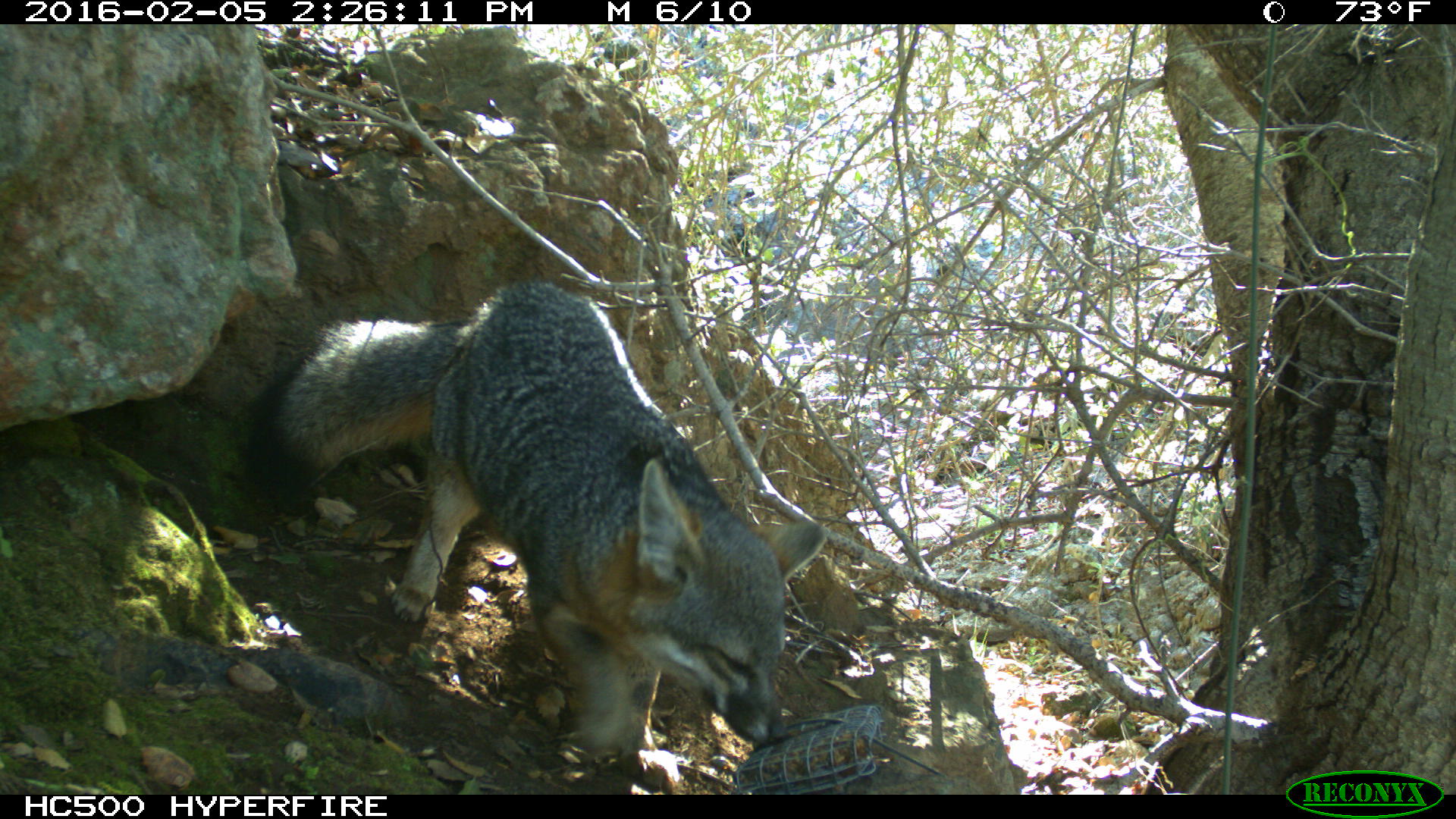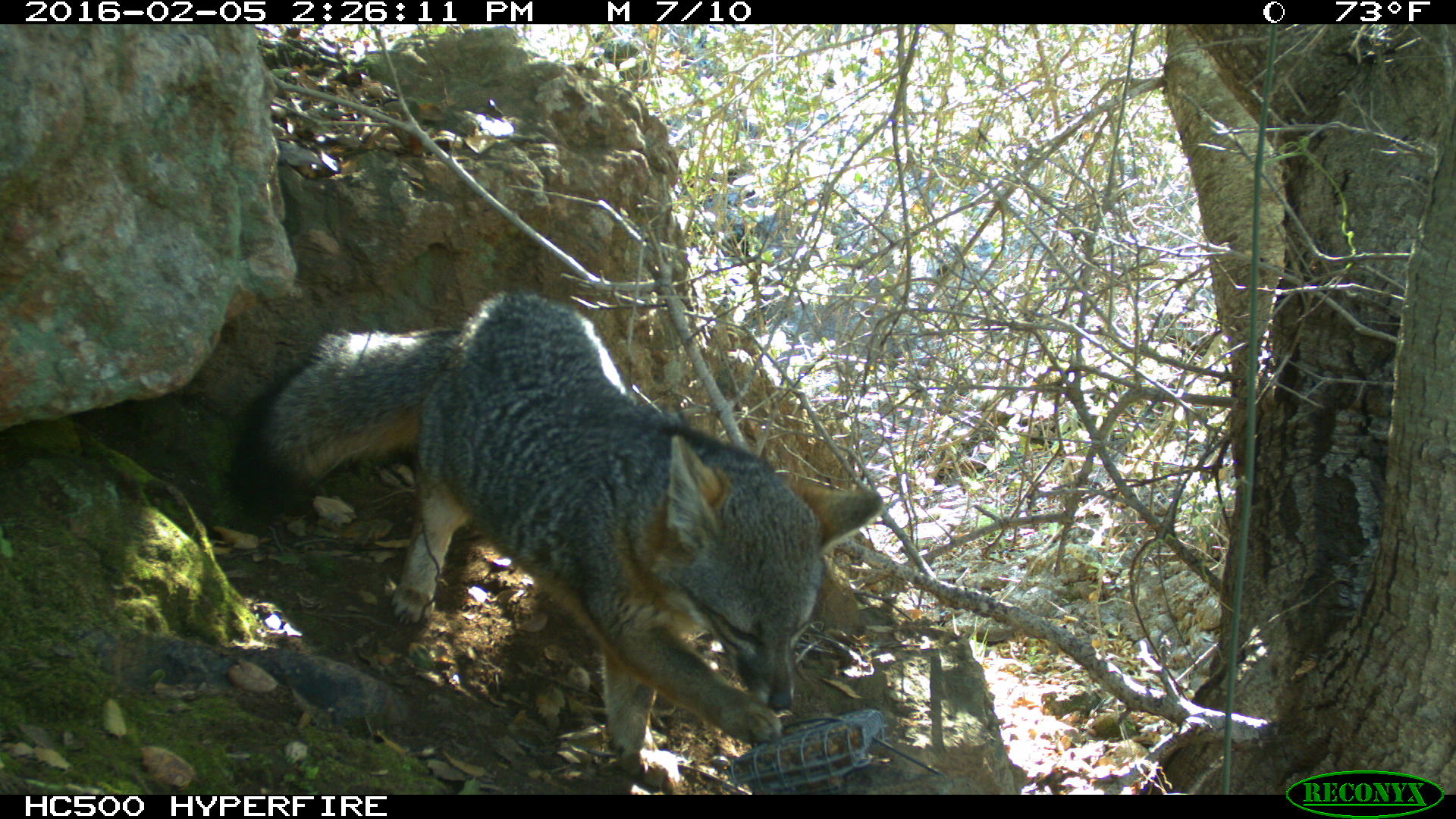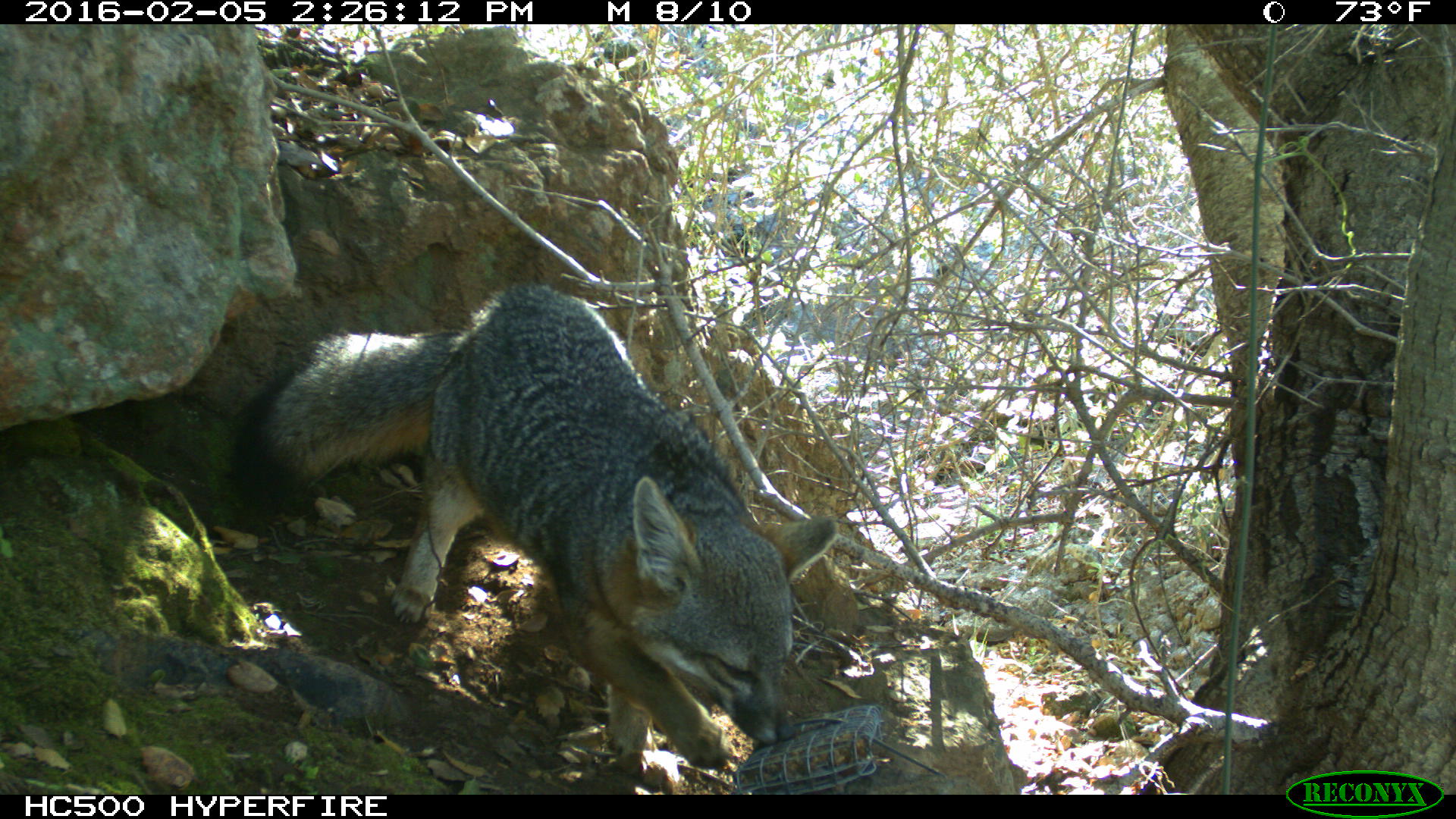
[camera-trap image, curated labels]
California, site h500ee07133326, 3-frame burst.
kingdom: Animalia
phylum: Chordata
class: Mammalia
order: Carnivora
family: Canidae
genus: Urocyon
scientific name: Urocyon littoralis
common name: island fox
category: fox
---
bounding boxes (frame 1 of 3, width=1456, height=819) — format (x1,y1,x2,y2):
fox: (246,280,826,778)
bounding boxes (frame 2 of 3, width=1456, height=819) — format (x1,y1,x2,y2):
fox: (228,289,884,792)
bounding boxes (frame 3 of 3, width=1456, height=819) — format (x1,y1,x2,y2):
fox: (223,279,838,788)